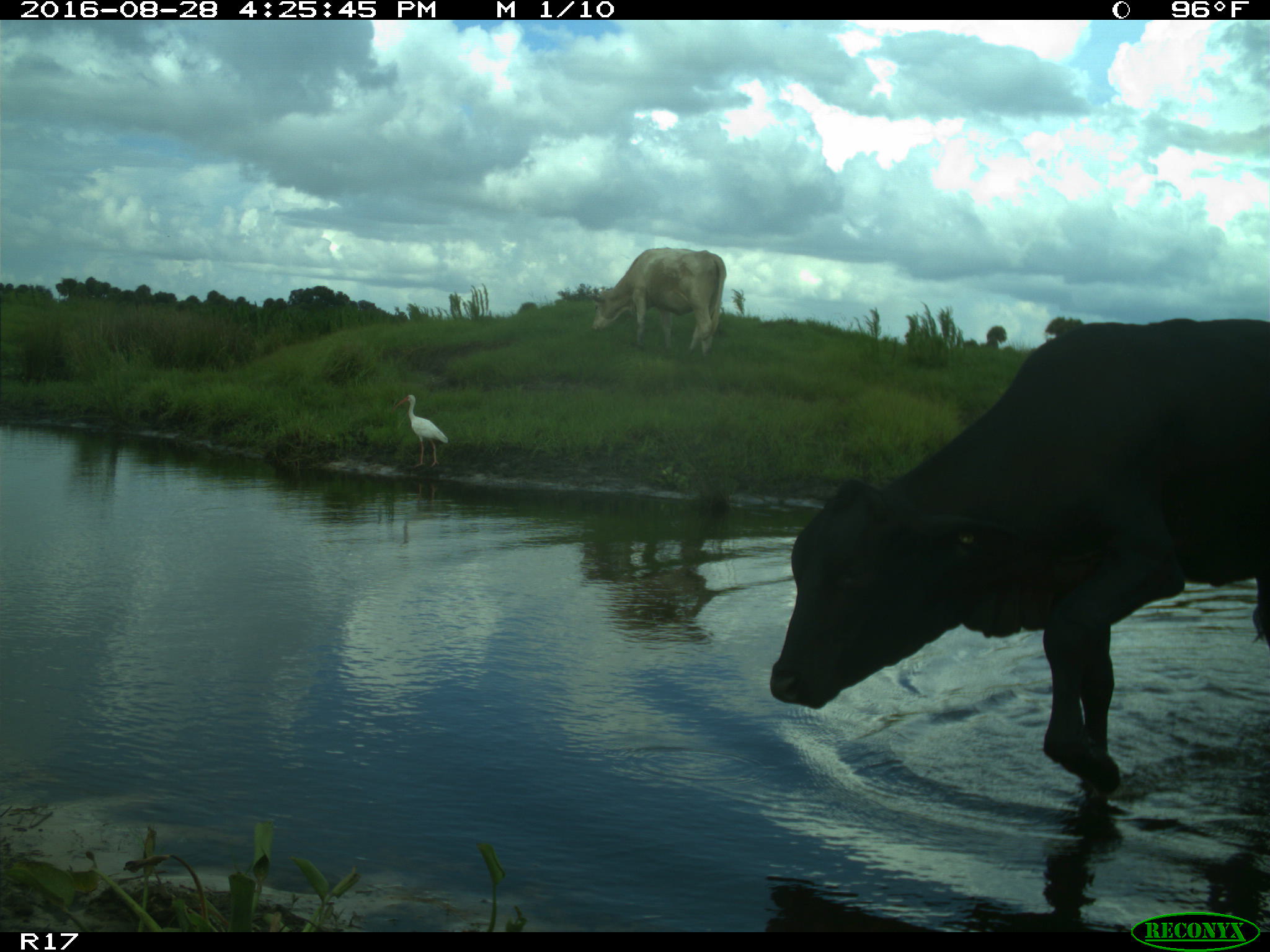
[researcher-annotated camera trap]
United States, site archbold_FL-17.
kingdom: Animalia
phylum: Chordata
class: Mammalia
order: Artiodactyla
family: Bovidae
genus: Bos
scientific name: Bos taurus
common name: domestic cow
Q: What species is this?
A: Bos taurus (domestic cow).